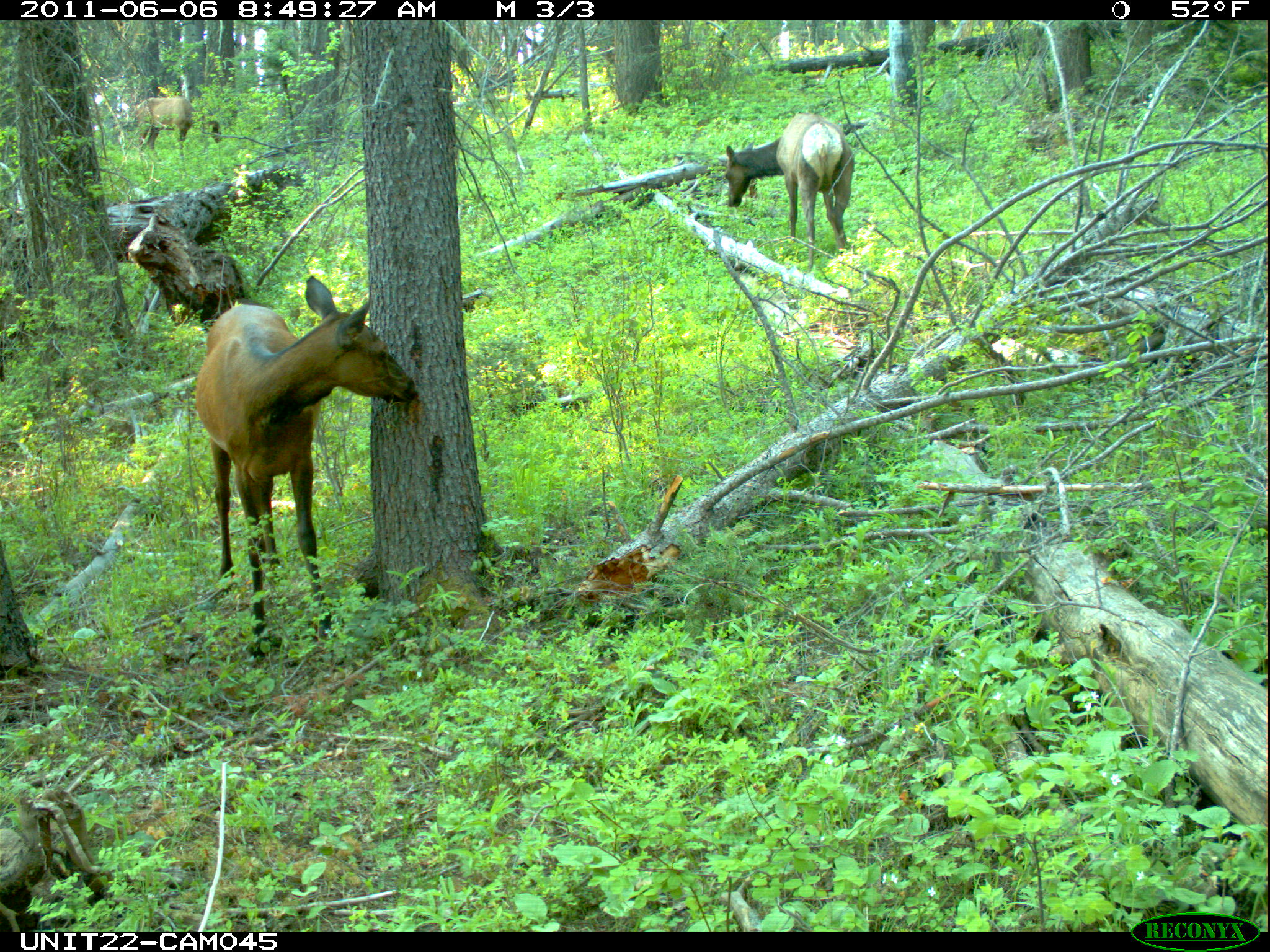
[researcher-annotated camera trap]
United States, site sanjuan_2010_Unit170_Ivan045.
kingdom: Animalia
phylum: Chordata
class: Mammalia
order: Artiodactyla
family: Cervidae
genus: Cervus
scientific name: Cervus elaphus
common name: red deer